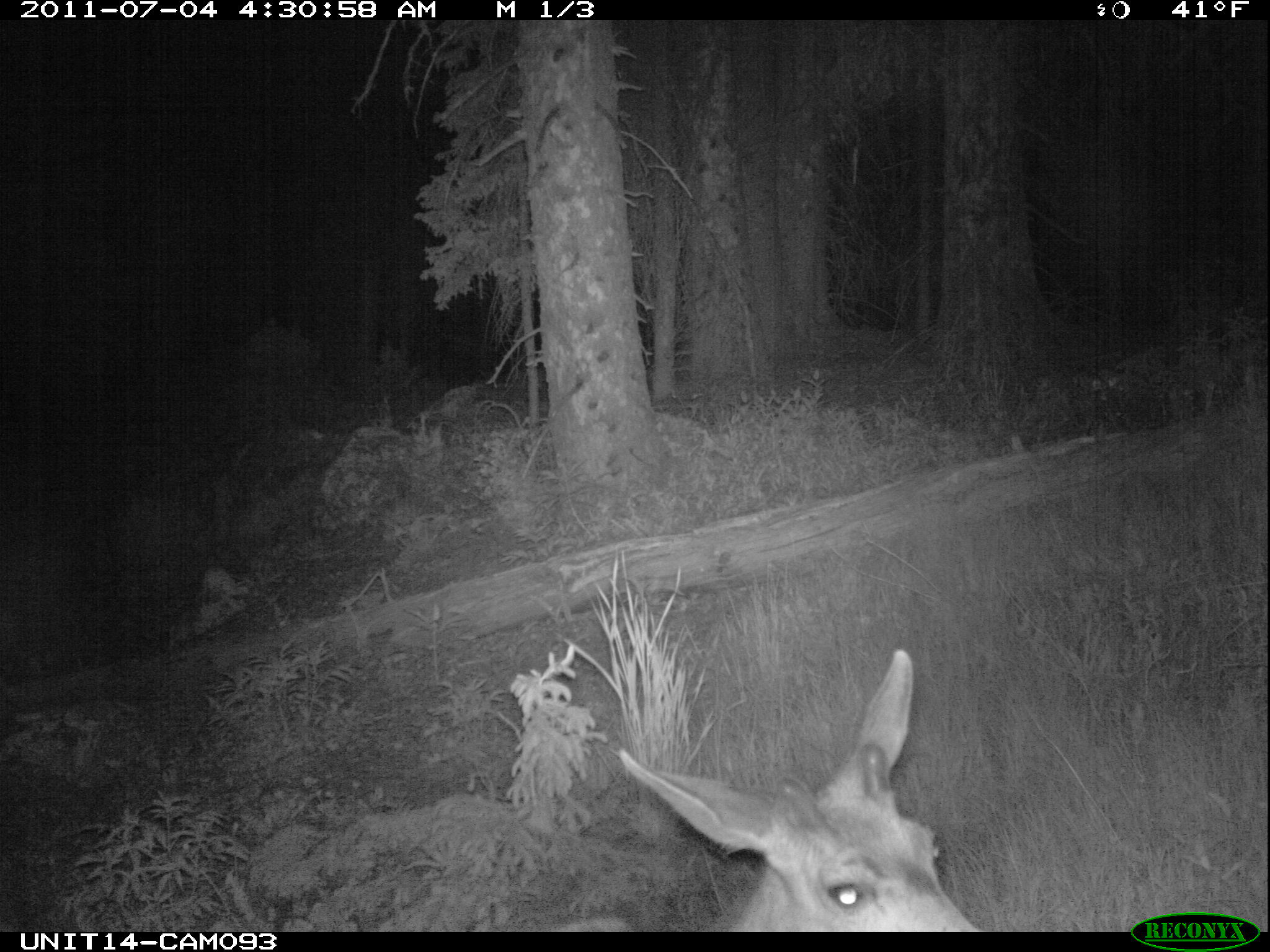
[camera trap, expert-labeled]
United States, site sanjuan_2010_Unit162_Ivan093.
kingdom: Animalia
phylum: Chordata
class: Mammalia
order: Artiodactyla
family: Cervidae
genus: Odocoileus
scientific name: Odocoileus hemionus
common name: mule deer